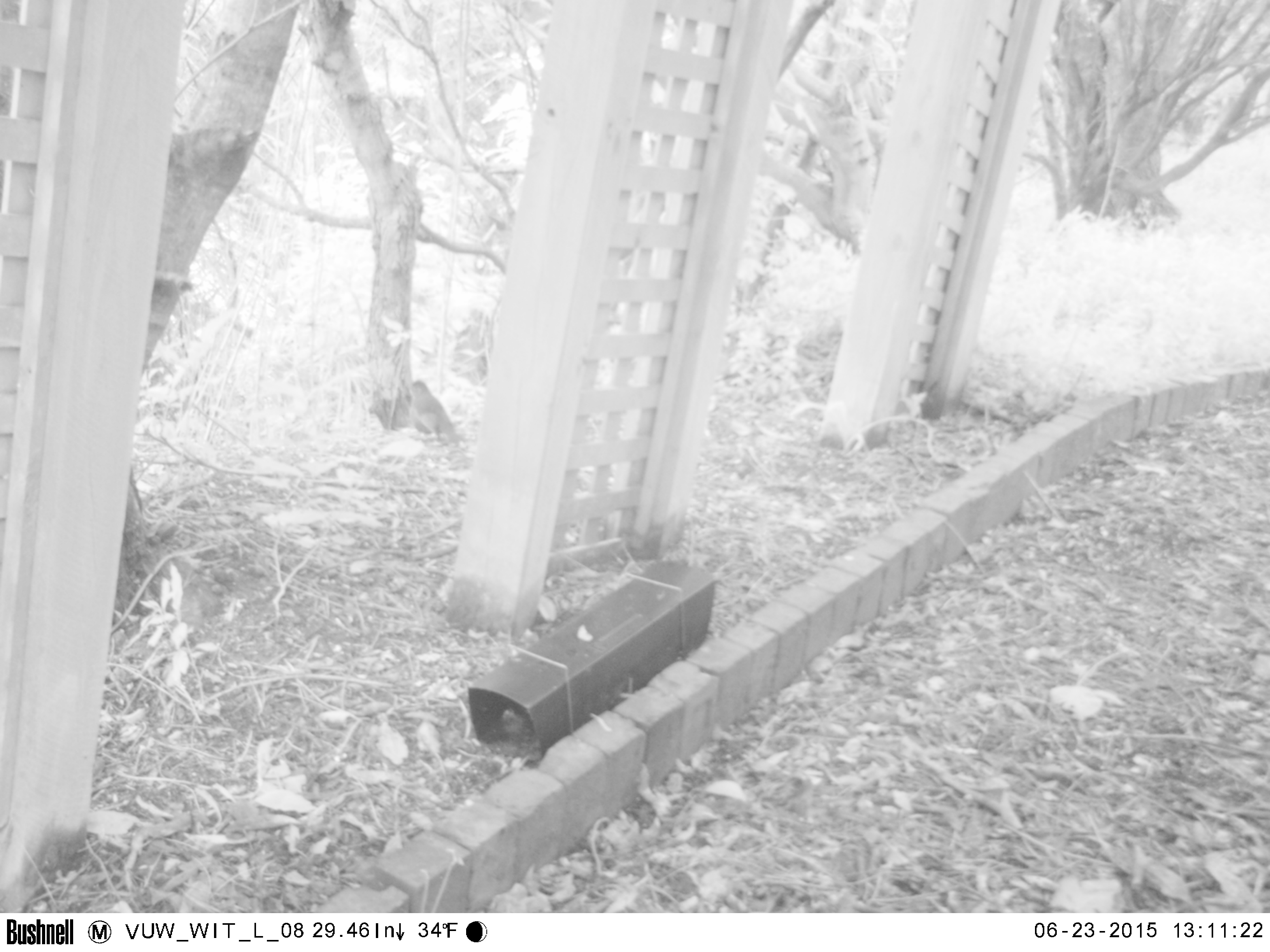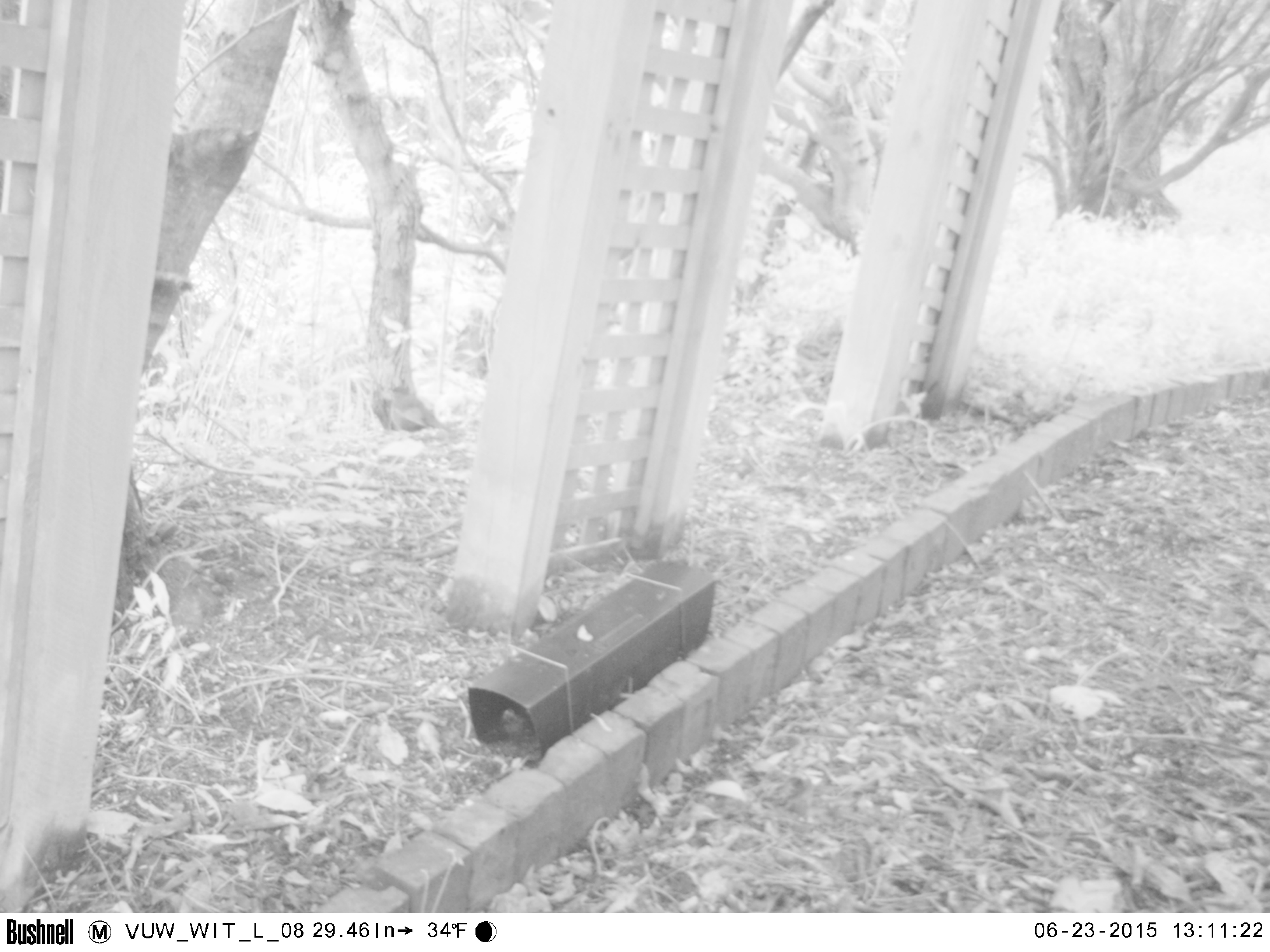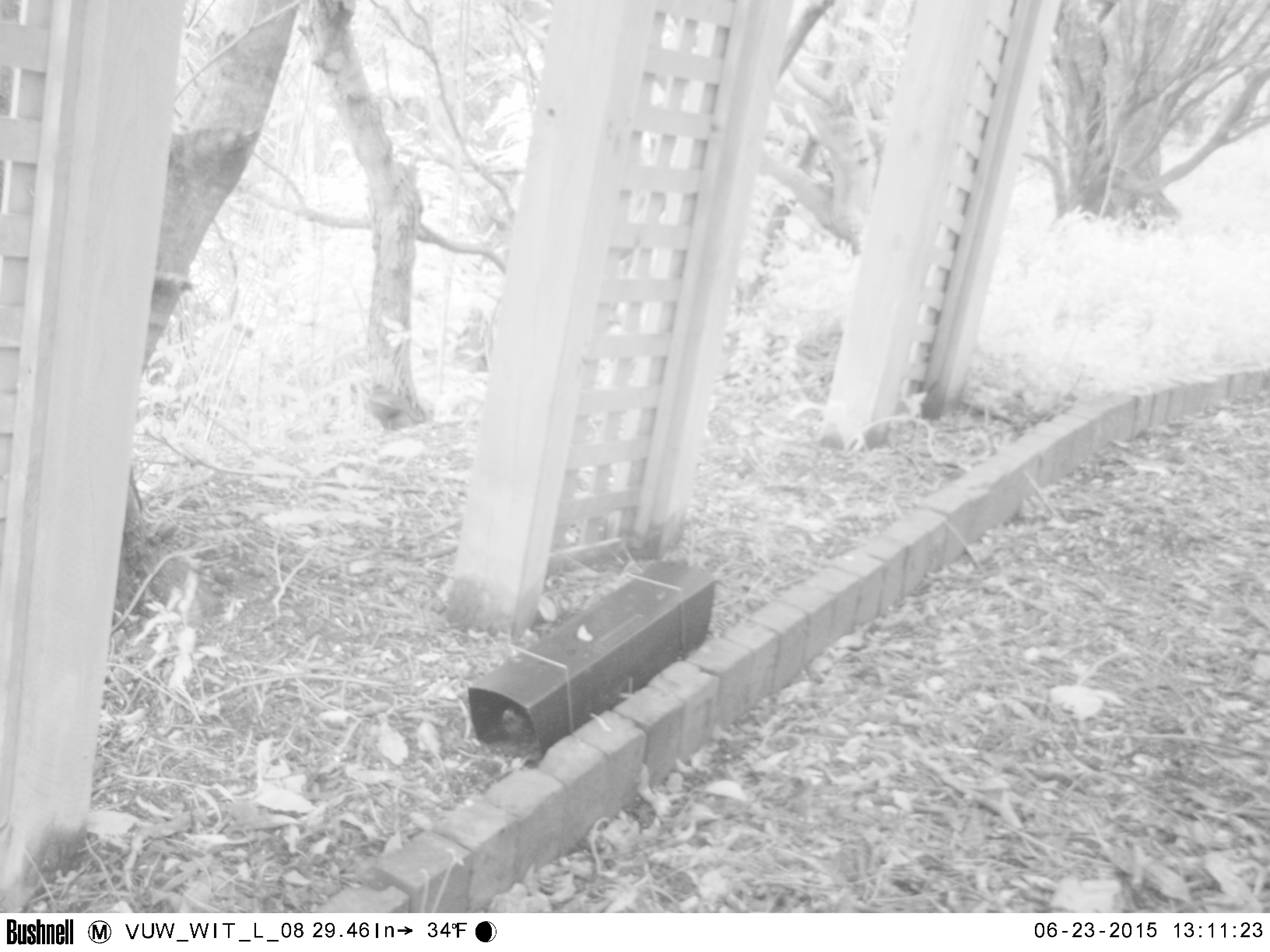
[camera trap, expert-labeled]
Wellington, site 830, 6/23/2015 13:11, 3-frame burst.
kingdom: Animalia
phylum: Chordata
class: Aves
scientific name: Aves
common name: bird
Bird (Aves).